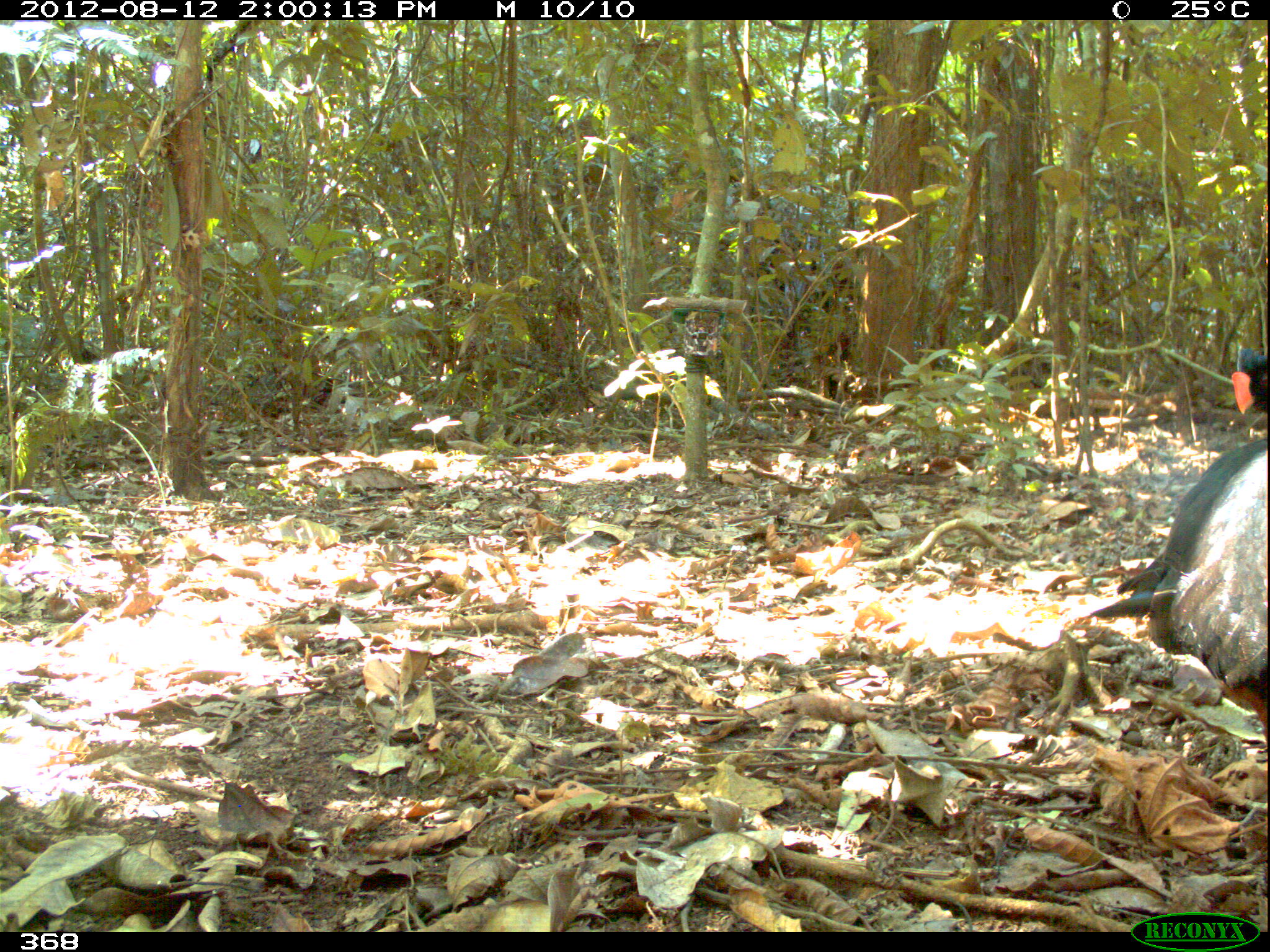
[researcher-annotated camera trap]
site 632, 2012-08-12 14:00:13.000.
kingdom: Animalia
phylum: Chordata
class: Aves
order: Galliformes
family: Cracidae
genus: Mitu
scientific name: Mitu tuberosum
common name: razor-billed curassow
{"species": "Mitu tuberosum (razor-billed curassow)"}